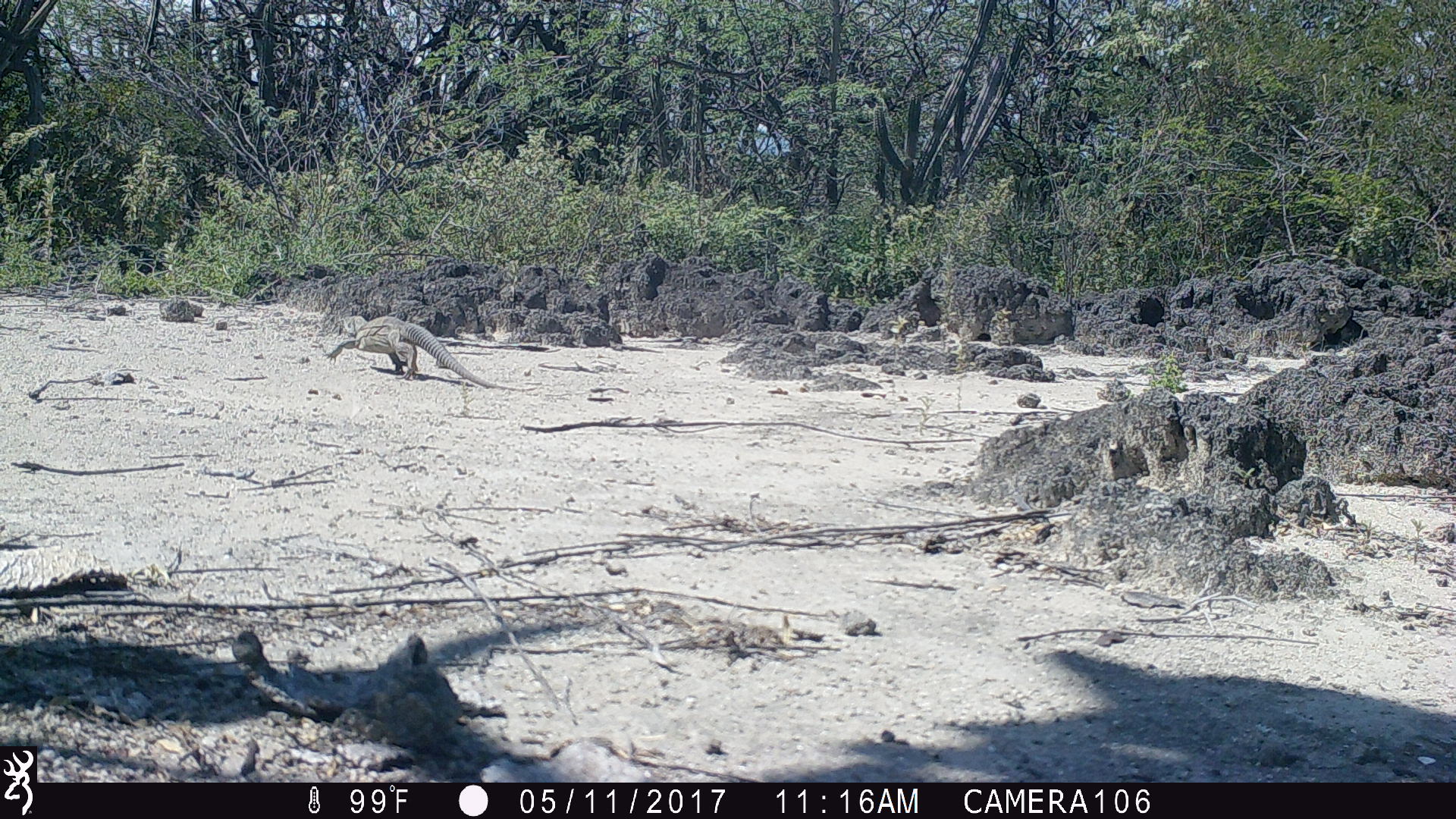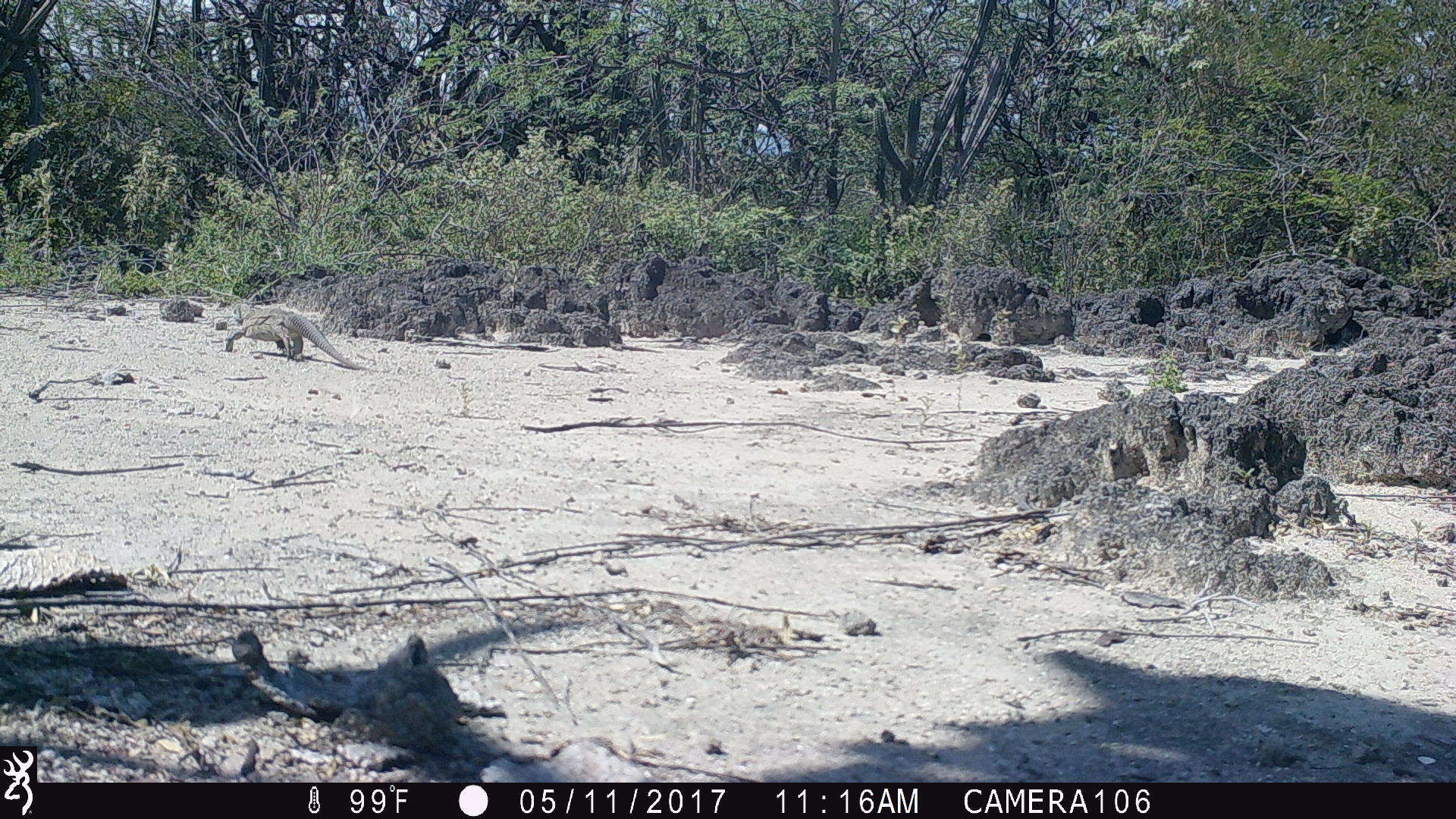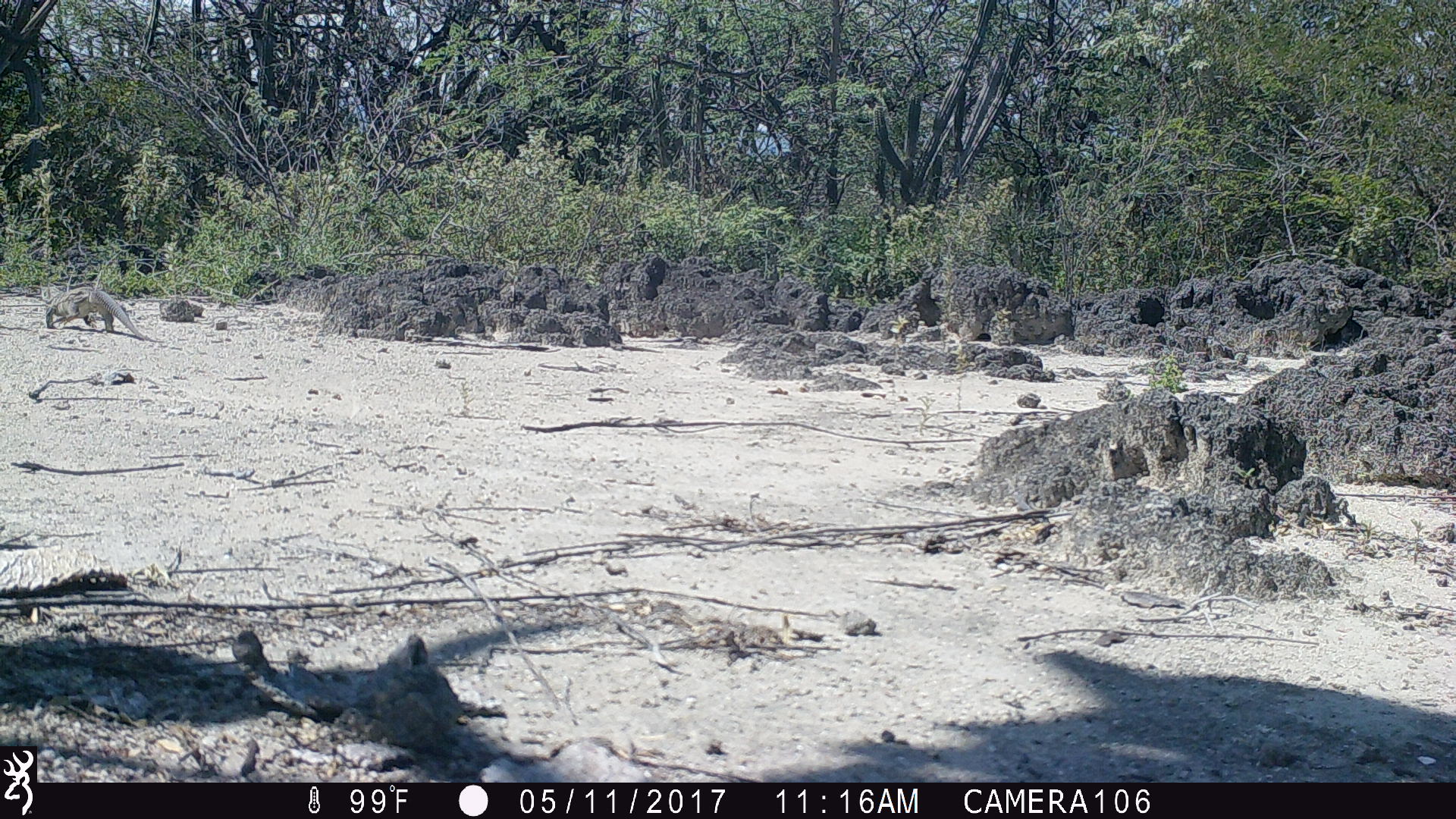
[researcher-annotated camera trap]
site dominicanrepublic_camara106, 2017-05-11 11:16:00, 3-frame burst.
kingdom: Animalia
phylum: Chordata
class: Reptilia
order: Squamata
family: Iguanidae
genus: Iguana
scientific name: Iguana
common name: typical iguanas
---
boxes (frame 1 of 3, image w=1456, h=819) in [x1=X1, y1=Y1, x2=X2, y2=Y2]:
iguana: [x1=321, y1=312, x2=519, y2=389]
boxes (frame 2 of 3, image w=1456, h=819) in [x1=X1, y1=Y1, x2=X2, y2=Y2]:
iguana: [x1=221, y1=306, x2=363, y2=369]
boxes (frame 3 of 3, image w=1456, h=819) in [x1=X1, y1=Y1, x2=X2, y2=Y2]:
iguana: [x1=42, y1=280, x2=158, y2=341]